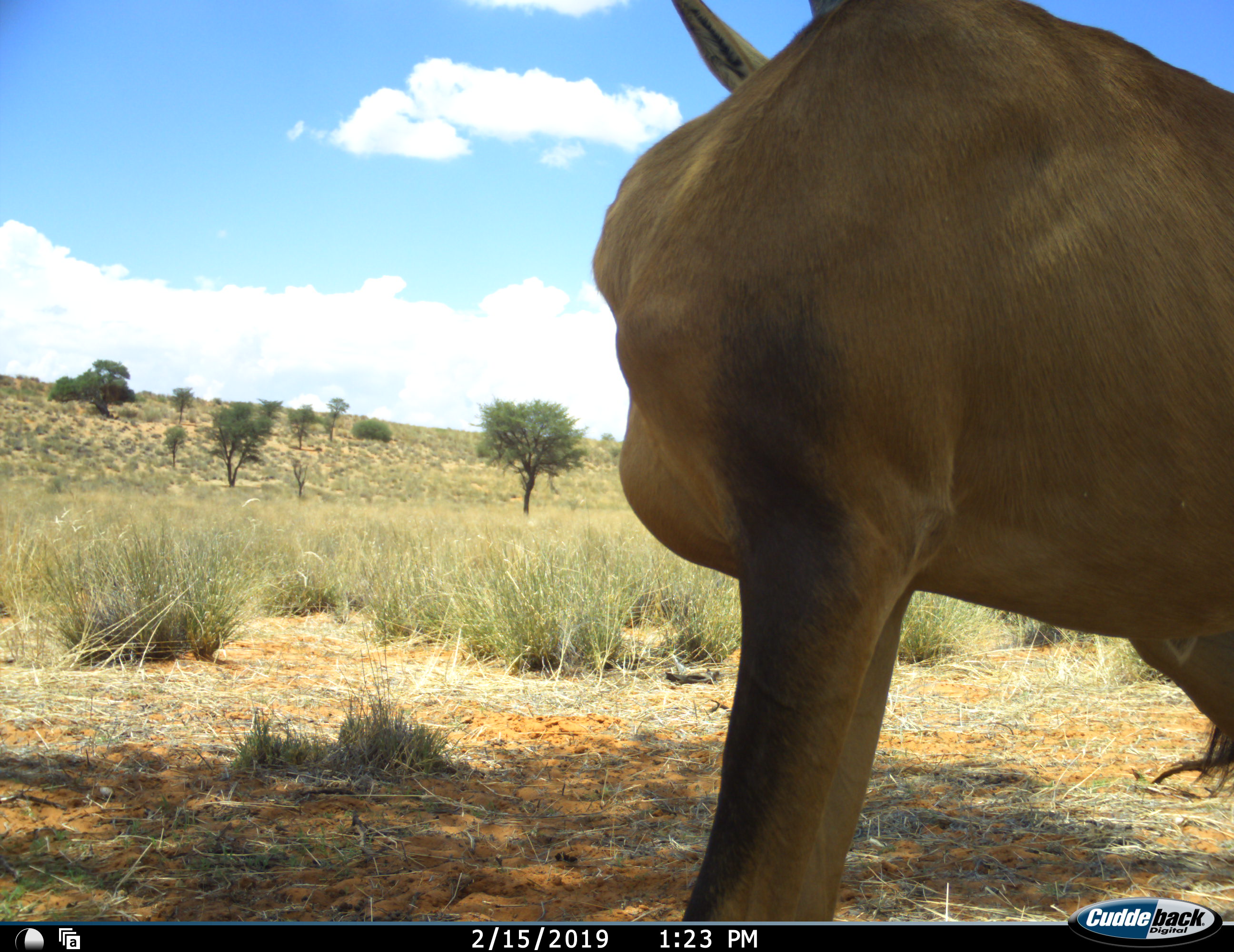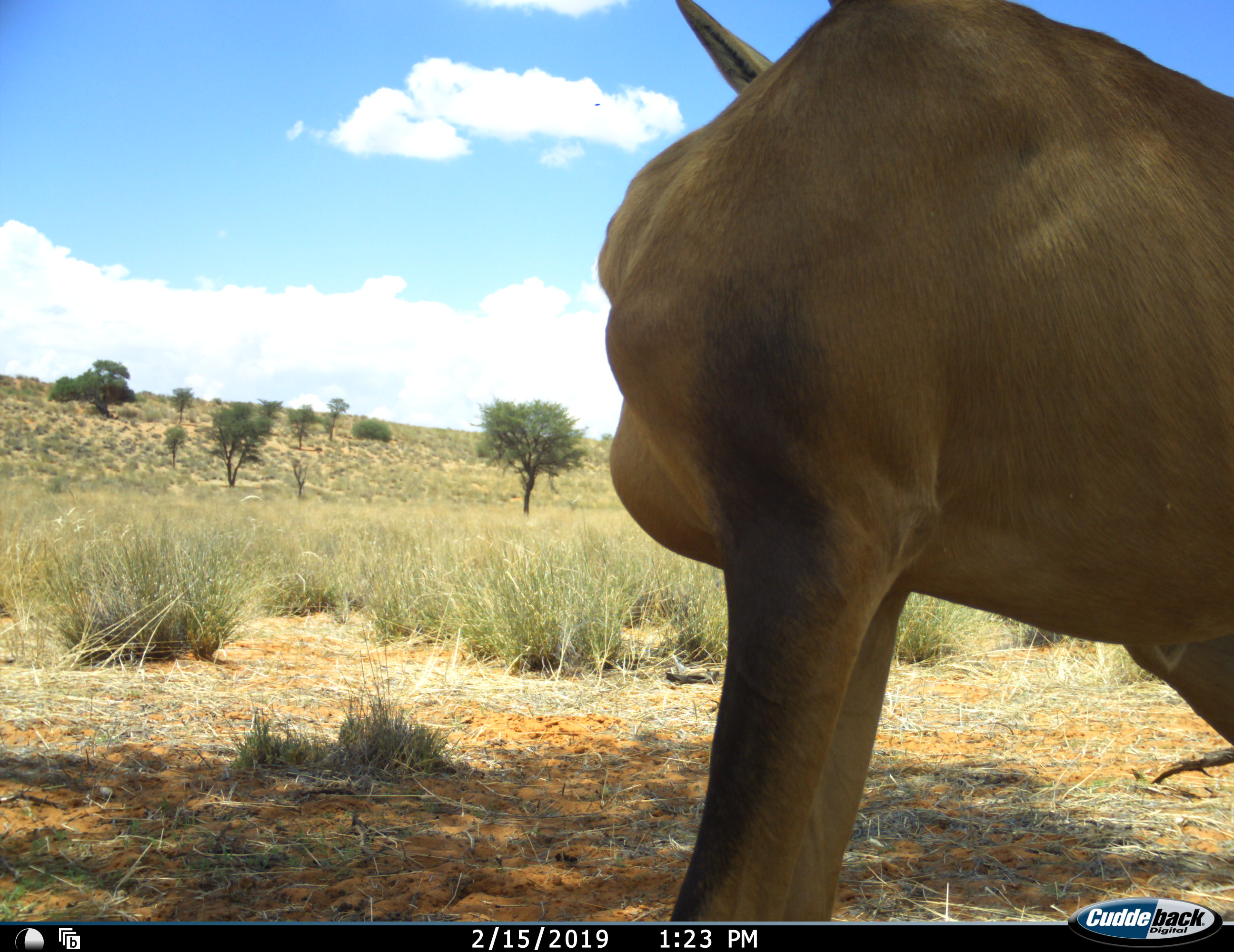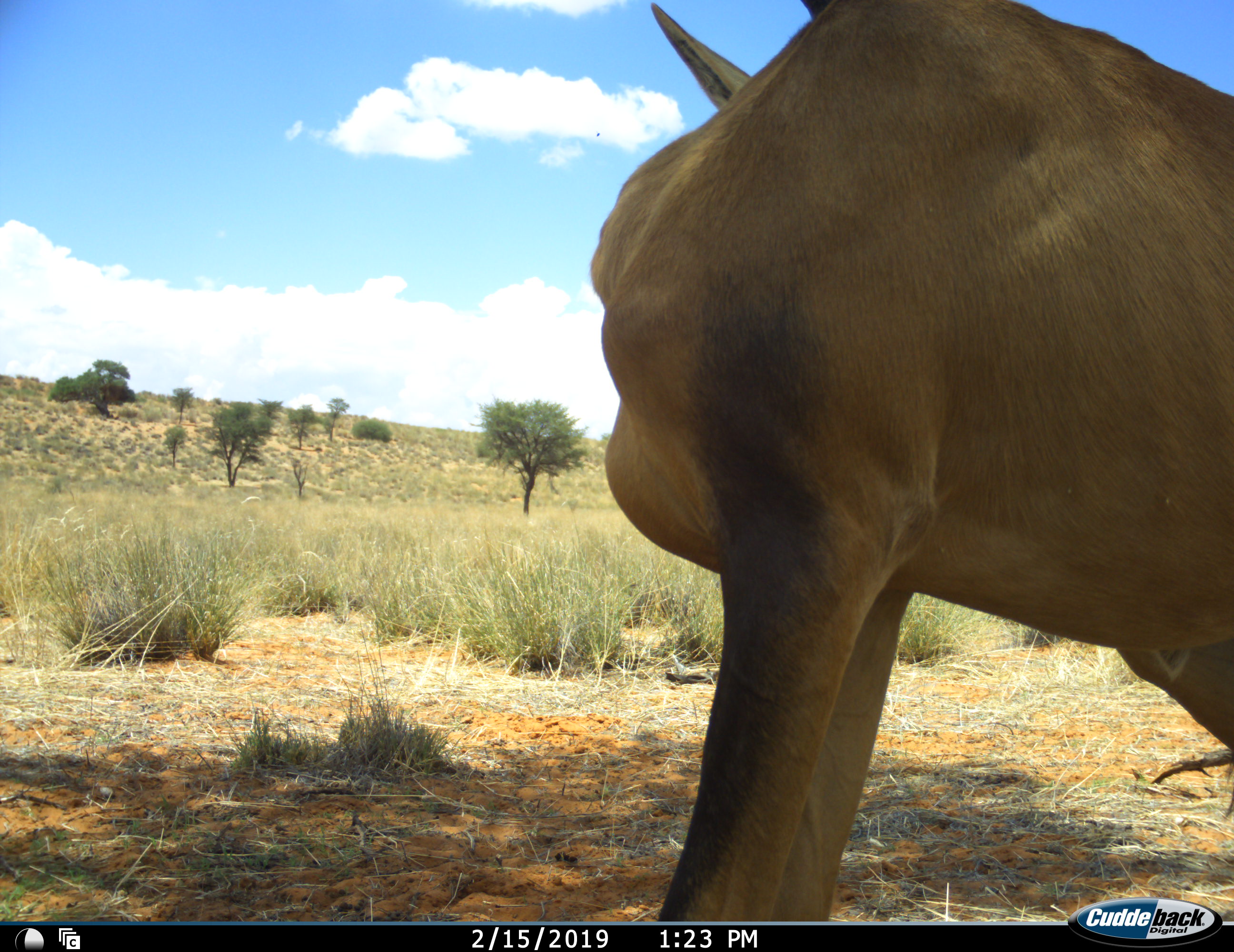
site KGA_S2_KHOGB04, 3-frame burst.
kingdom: Animalia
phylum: Chordata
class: Mammalia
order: Artiodactyla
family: Bovidae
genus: Alcelaphus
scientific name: Alcelaphus buselaphus caama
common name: red hartebeest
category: hartebeestred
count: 1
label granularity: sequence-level